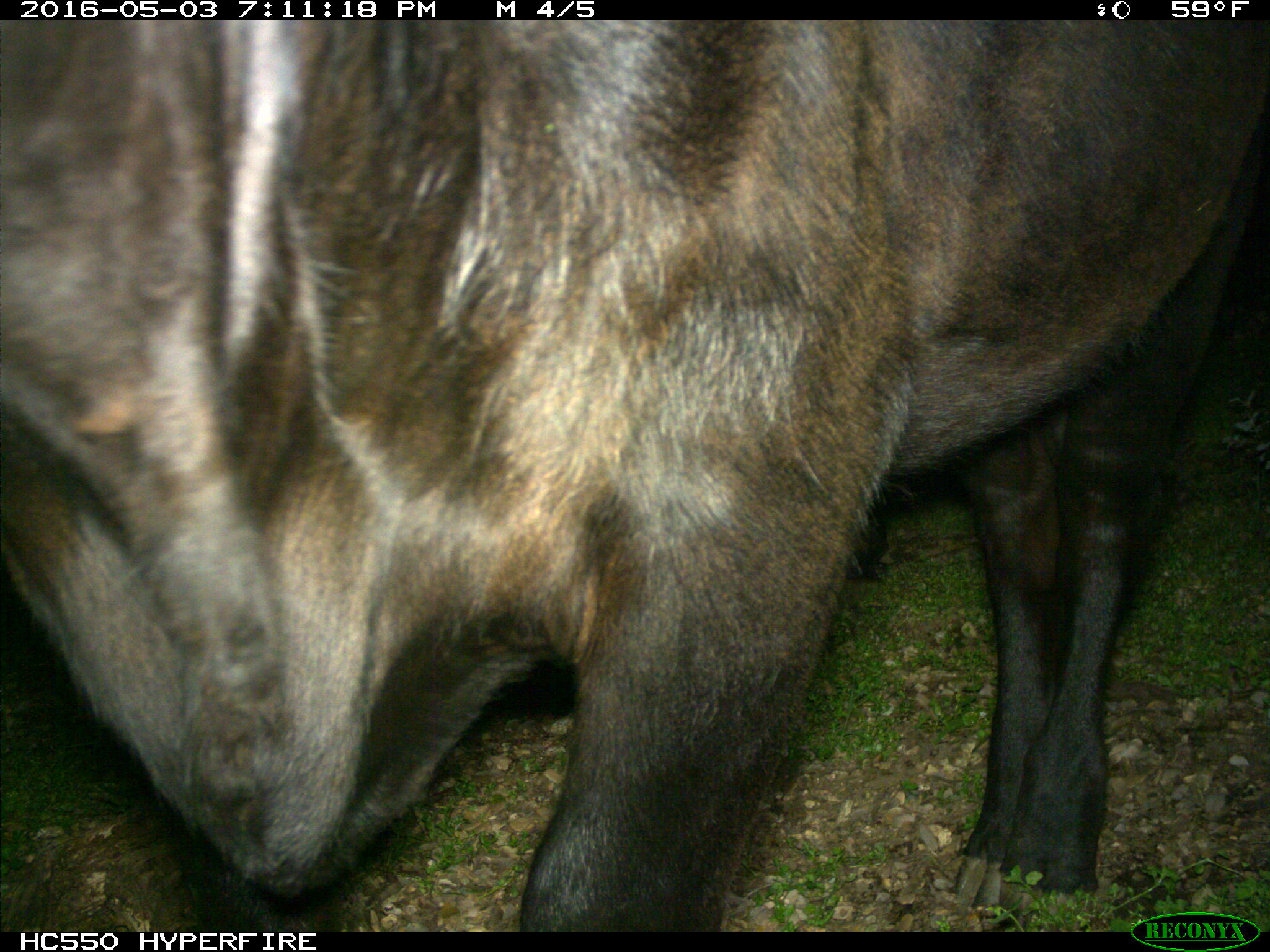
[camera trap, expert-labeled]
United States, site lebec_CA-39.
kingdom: Animalia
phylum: Chordata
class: Mammalia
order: Artiodactyla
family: Bovidae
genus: Bos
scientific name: Bos taurus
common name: domestic cow